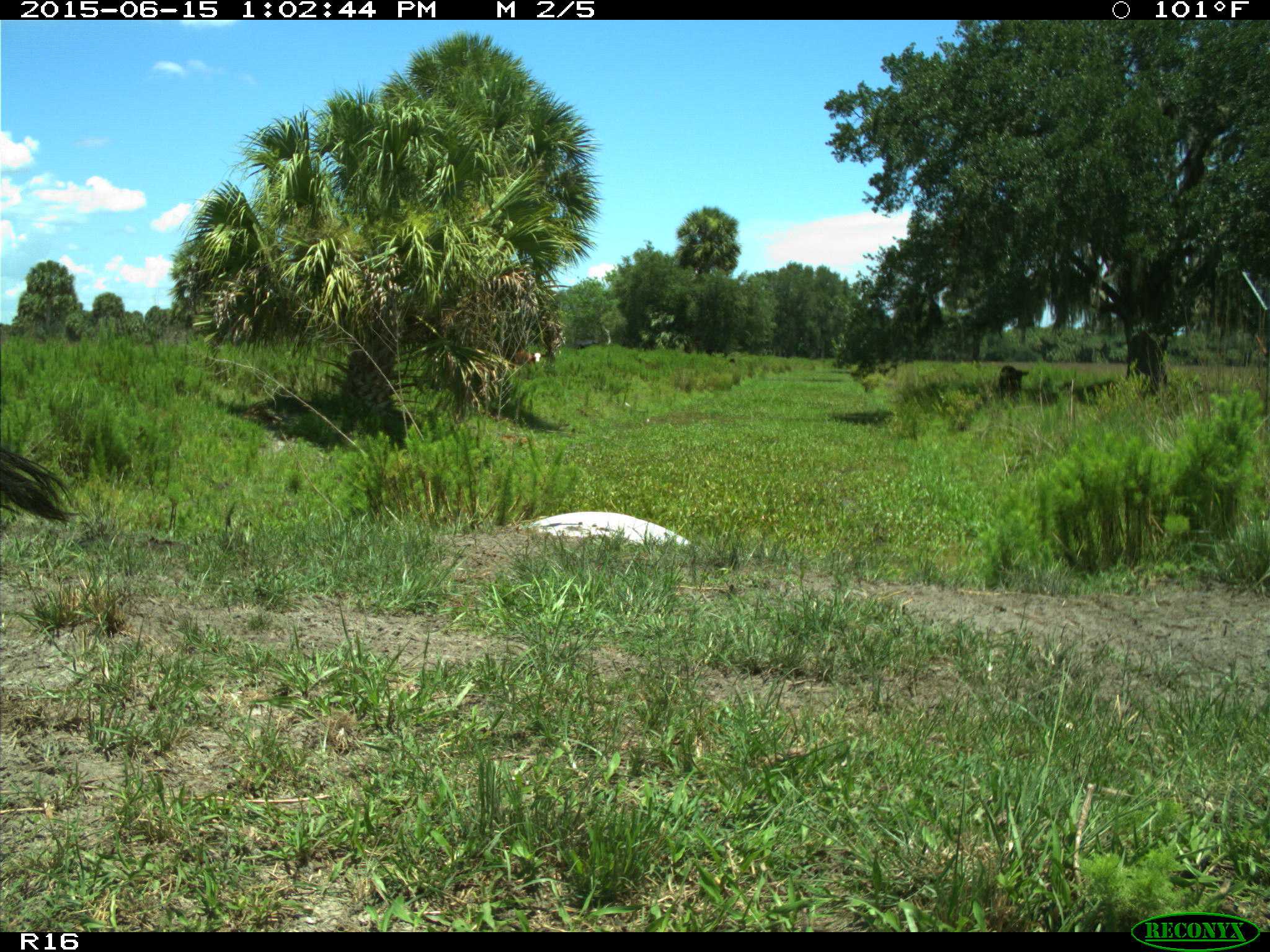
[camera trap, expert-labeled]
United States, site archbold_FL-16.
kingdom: Animalia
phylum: Chordata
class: Mammalia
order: Artiodactyla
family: Bovidae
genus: Bos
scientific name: Bos taurus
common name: domestic cow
Bos taurus (domestic cow).